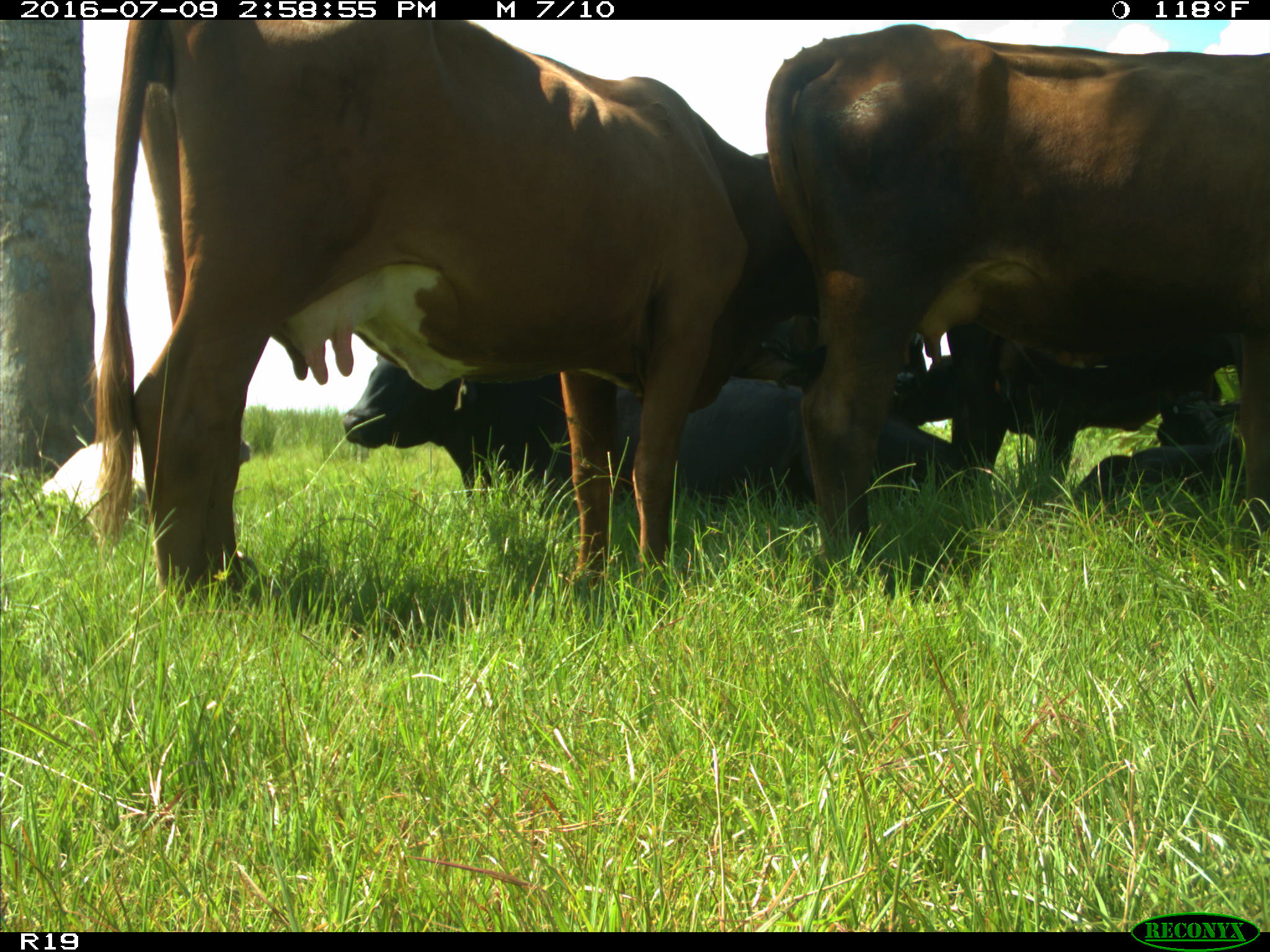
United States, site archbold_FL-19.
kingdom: Animalia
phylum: Chordata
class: Mammalia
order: Artiodactyla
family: Bovidae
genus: Bos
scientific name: Bos taurus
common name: domestic cow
Bos taurus (domestic cow).